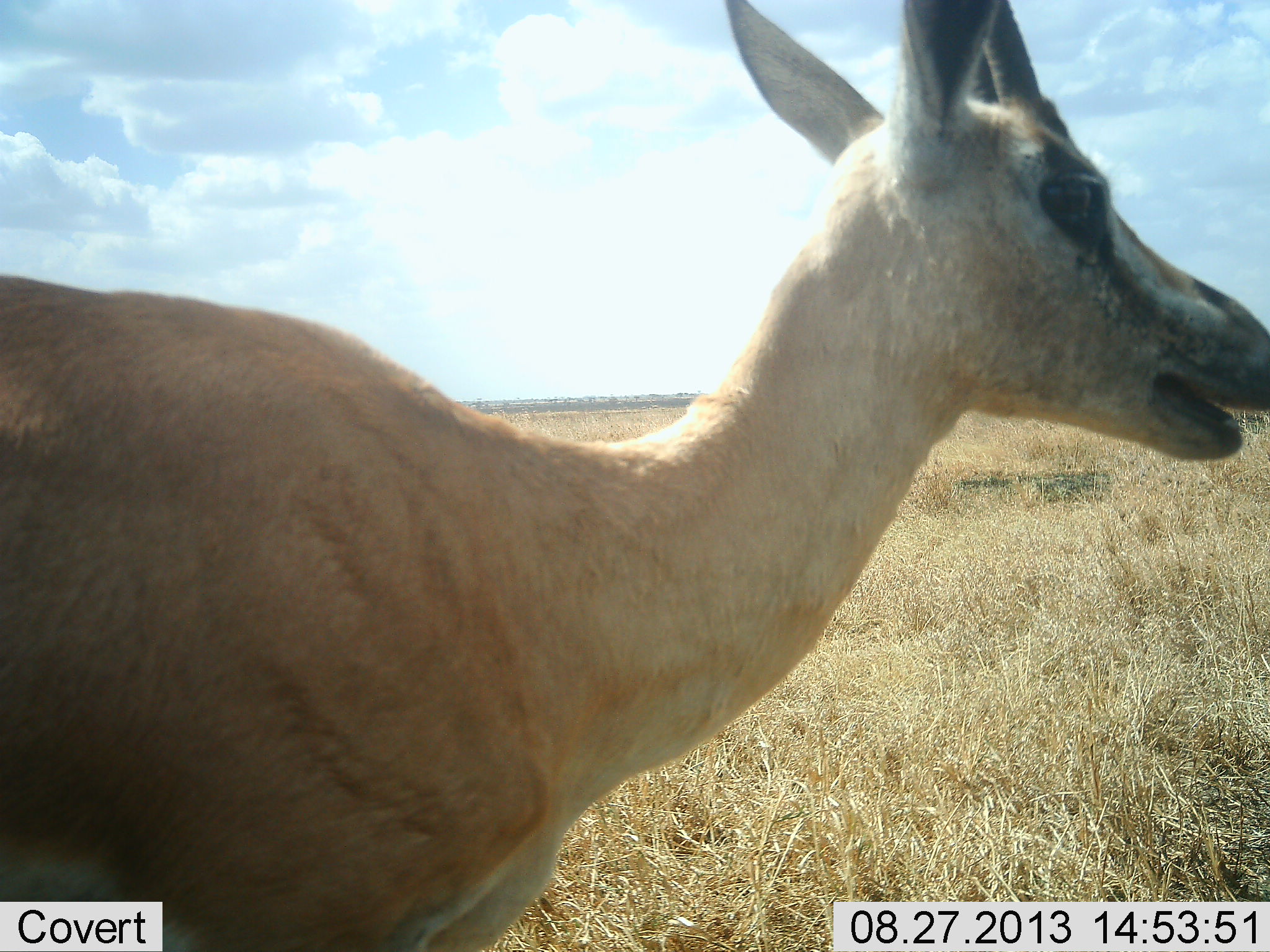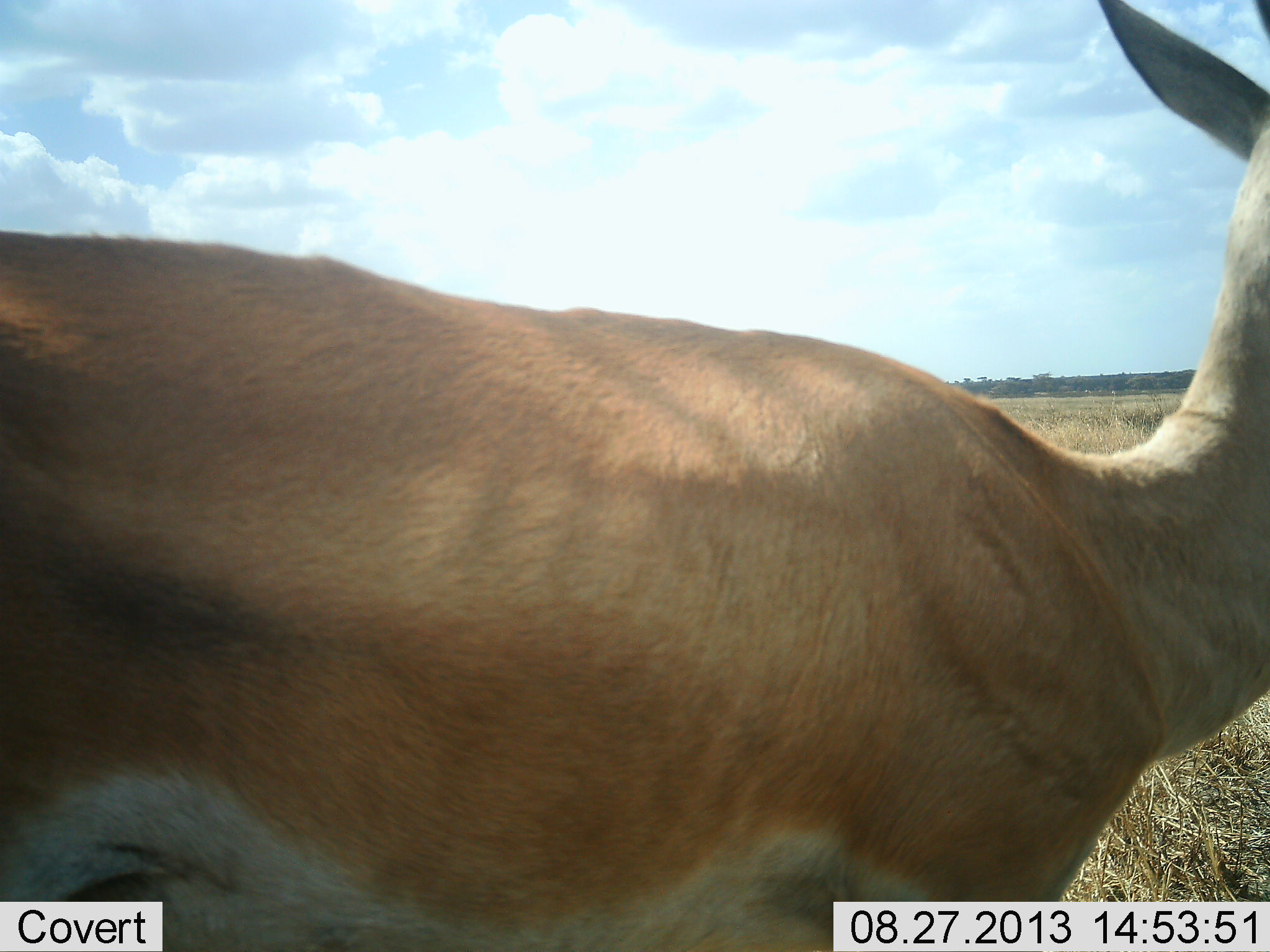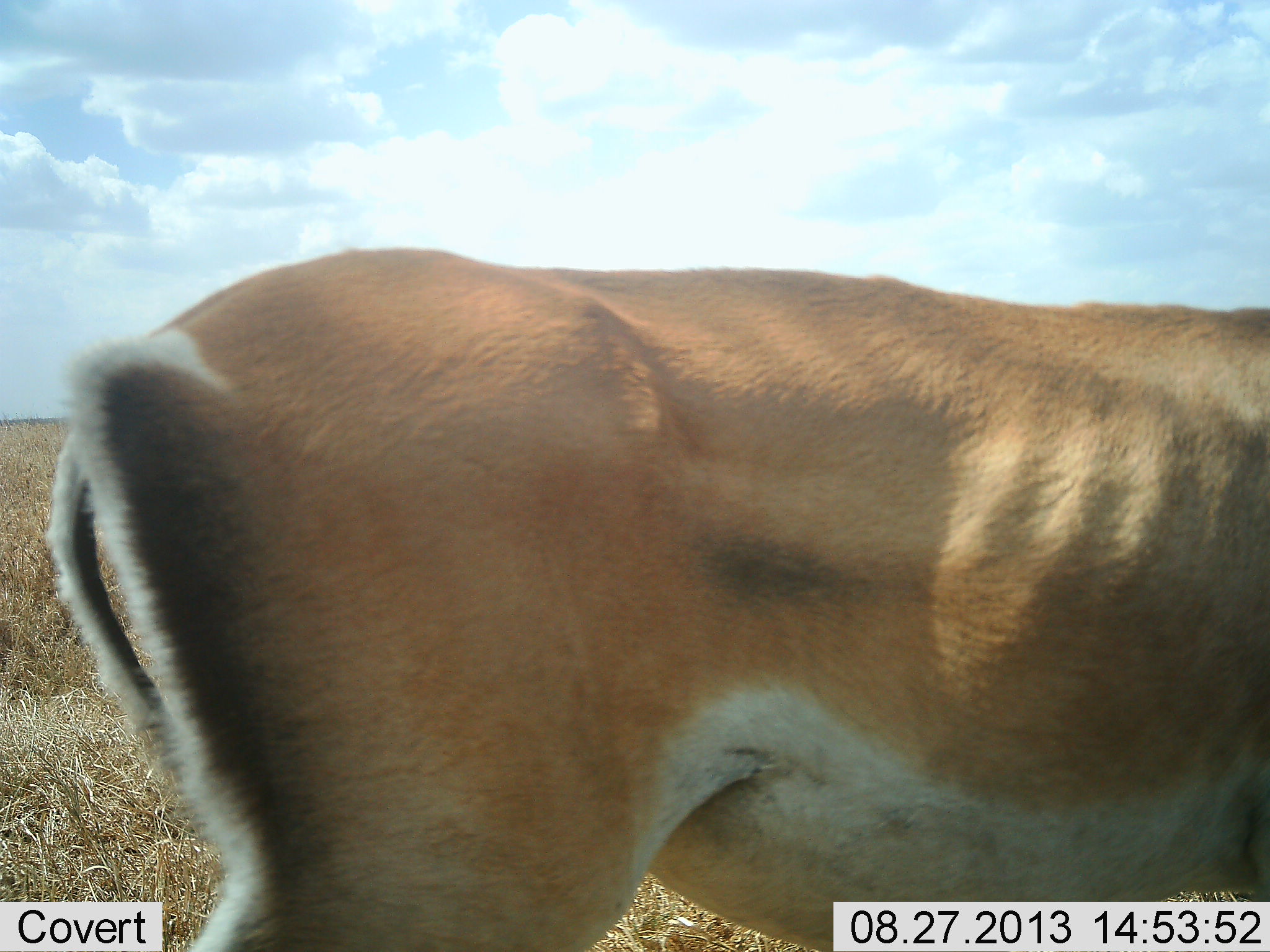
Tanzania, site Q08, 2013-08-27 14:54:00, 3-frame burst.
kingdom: Animalia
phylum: Chordata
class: Mammalia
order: Artiodactyla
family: Bovidae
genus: Nanger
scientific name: Nanger granti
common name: grant's gazelle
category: gazellegrants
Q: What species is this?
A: Gazellegrants (grant's gazelle) (Nanger granti).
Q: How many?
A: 1.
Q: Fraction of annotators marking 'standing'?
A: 19%.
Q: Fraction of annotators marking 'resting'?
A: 0%.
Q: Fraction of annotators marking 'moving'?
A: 81%.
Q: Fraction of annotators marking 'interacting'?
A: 0%.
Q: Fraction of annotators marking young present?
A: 3%.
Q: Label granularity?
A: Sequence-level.